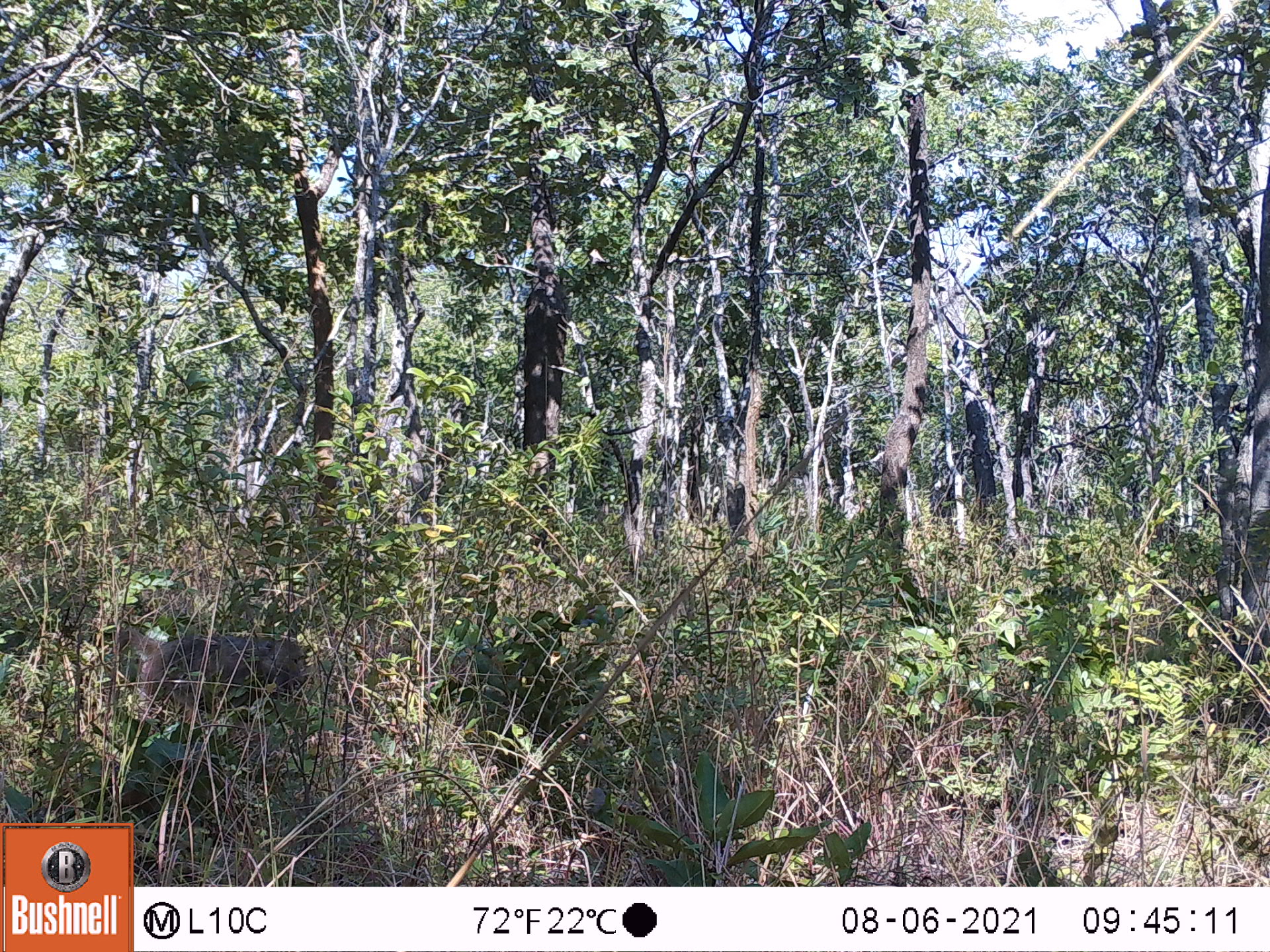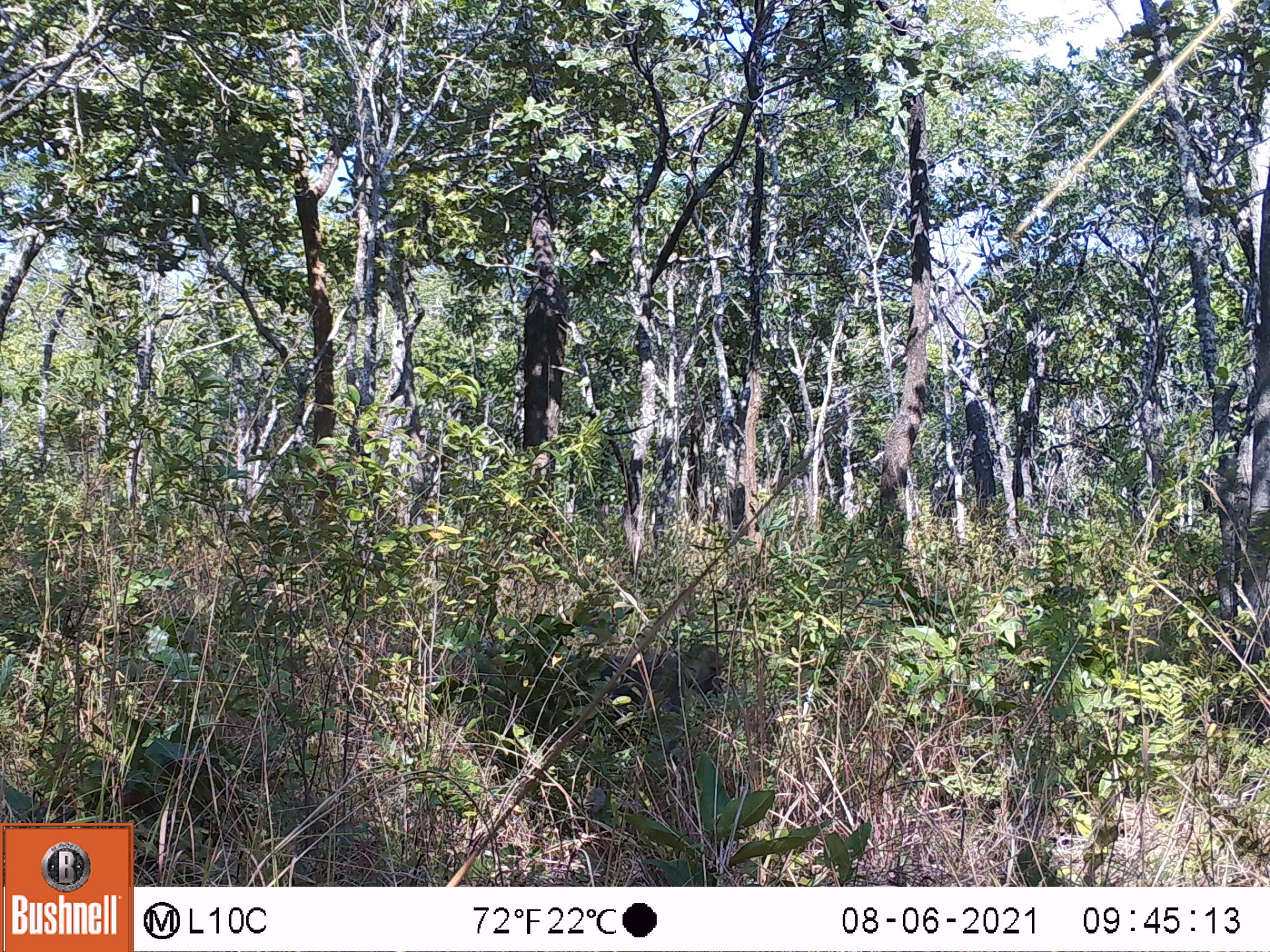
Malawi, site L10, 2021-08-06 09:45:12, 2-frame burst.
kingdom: Animalia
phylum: Chordata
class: Mammalia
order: Primates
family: Cercopithecidae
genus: Papio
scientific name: Papio cynocephalus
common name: yellow baboon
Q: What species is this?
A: Yellow baboon (Papio cynocephalus).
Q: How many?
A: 1.